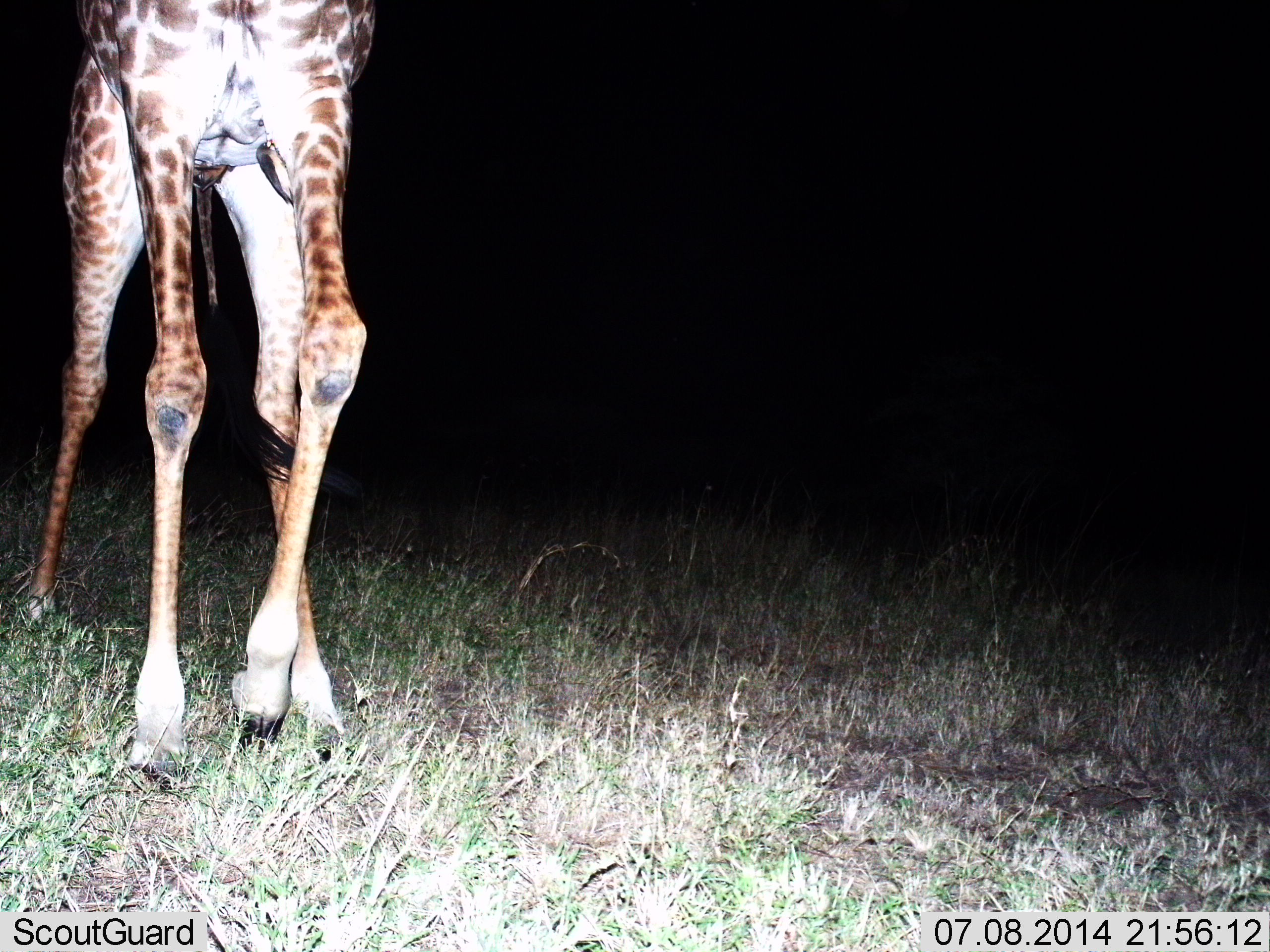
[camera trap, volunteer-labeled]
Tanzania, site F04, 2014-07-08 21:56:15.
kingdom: Animalia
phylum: Chordata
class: Mammalia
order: Artiodactyla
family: Giraffidae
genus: Giraffa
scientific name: Giraffa camelopardalis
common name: giraffe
Giraffe (Giraffa camelopardalis), count 1. Behavior (volunteer vote fractions): standing 15%, resting 0%, moving 85%, interacting 0%. Young present (vote fraction): 0%. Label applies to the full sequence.